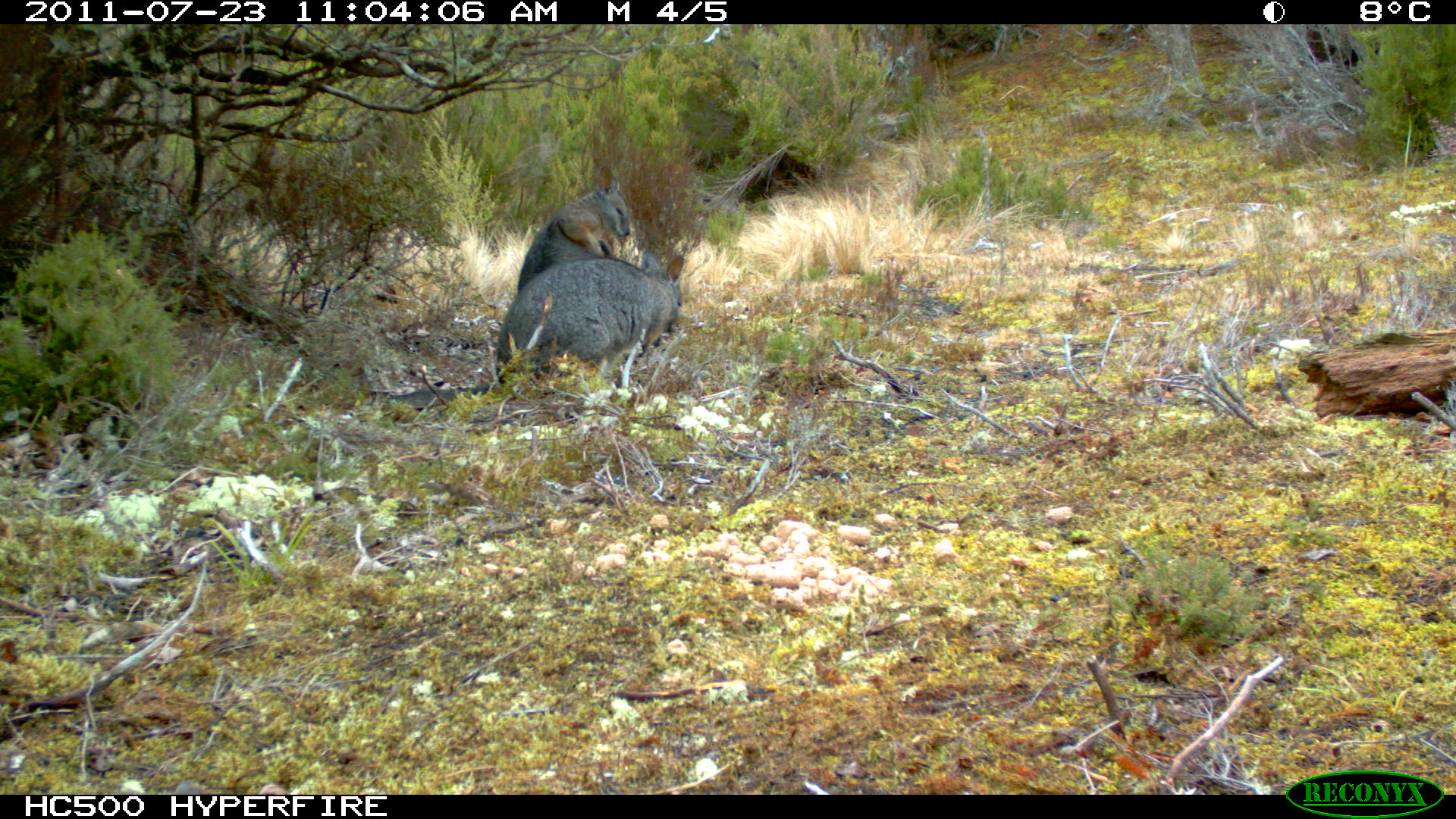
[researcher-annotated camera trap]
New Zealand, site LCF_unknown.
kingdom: Animalia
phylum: Chordata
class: Mammalia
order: Diprotodontia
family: Macropodidae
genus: Notamacropus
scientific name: Notamacropus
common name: wallaby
Wallaby (Notamacropus).